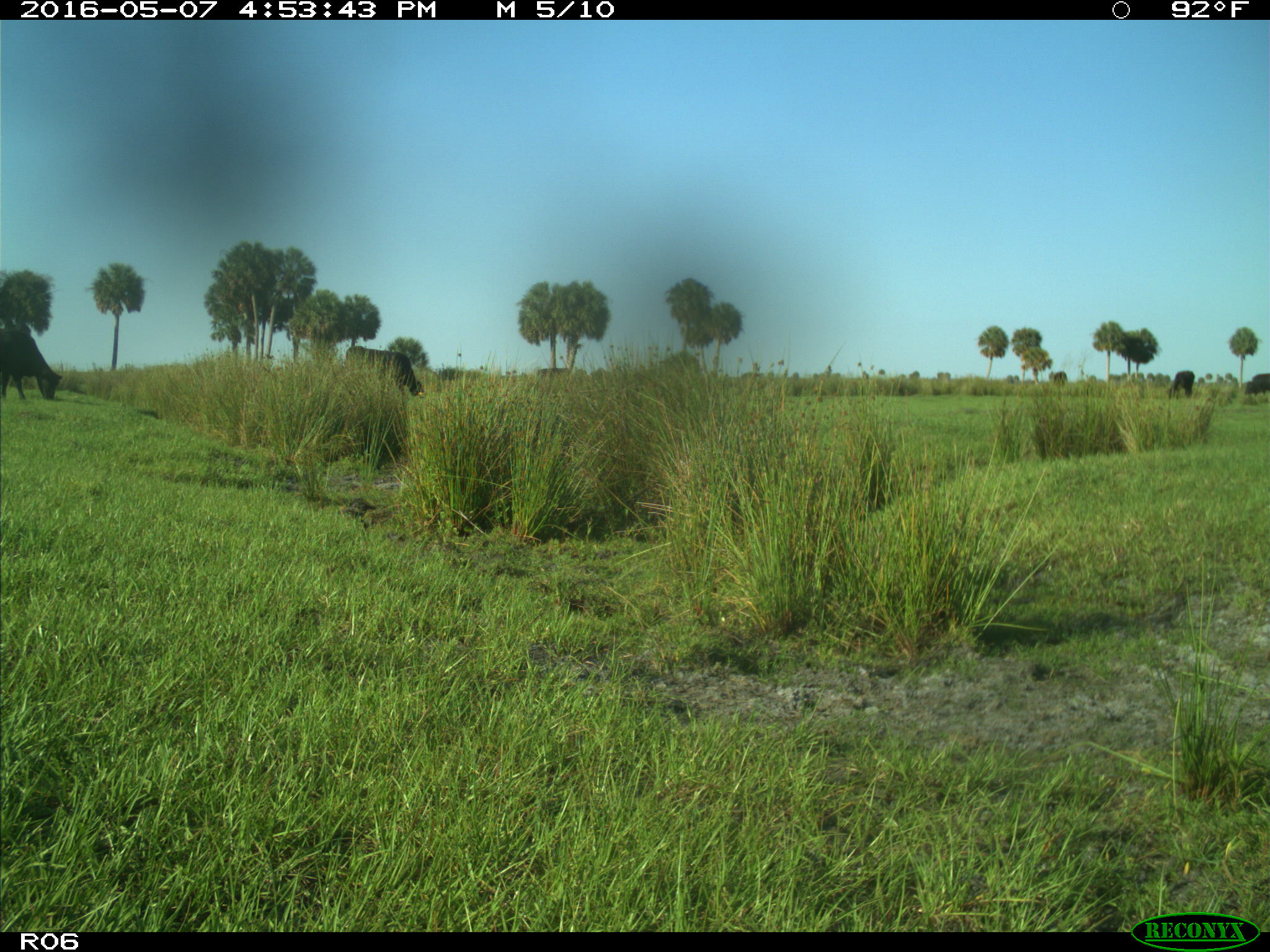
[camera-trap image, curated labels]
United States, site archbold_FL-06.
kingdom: Animalia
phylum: Chordata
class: Mammalia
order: Artiodactyla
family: Bovidae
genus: Bos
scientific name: Bos taurus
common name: domestic cow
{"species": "Bos taurus (domestic cow)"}